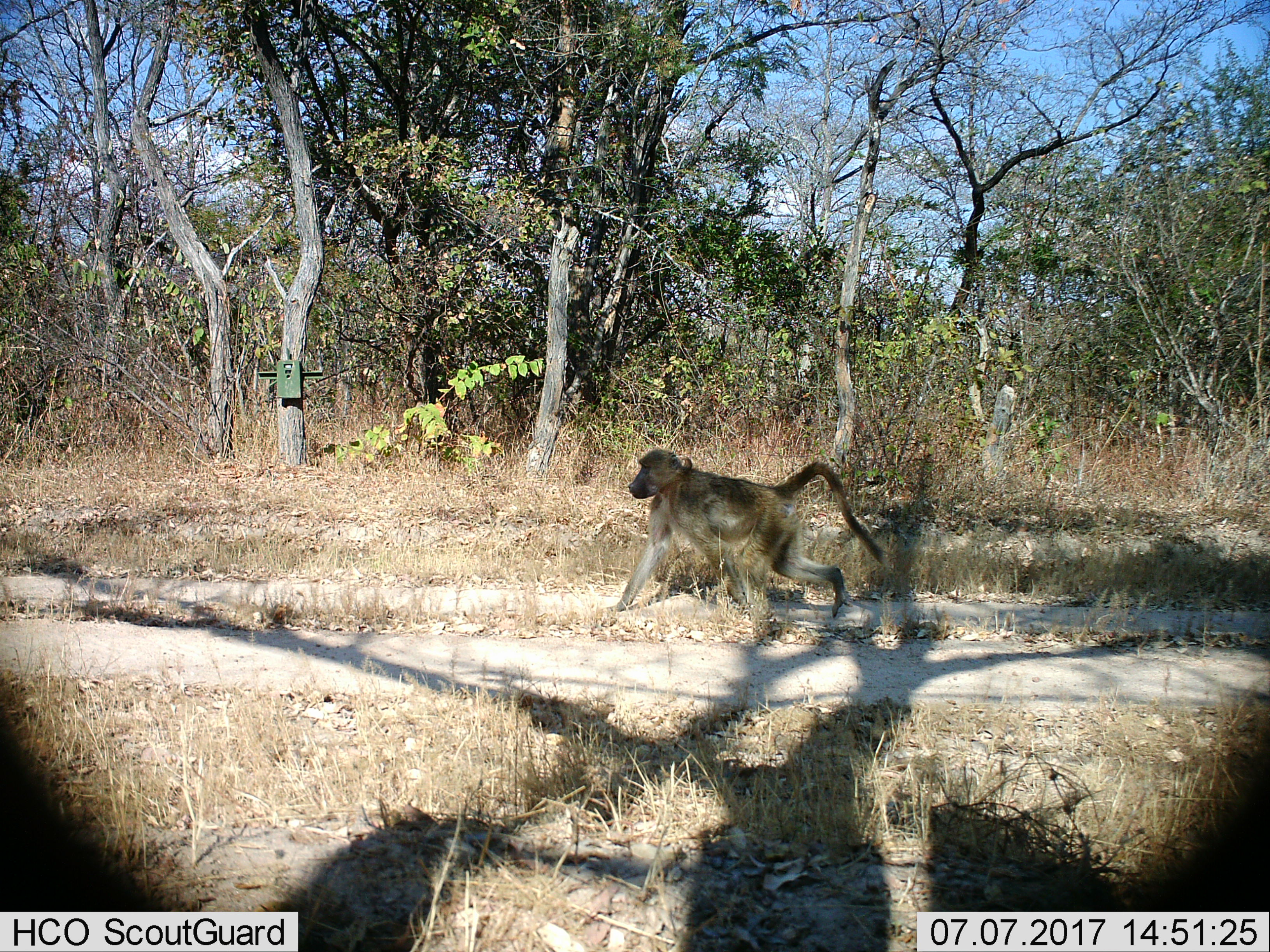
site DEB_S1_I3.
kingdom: Animalia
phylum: Chordata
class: Mammalia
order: Primates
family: Cercopithecidae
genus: Papio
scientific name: Papio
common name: baboon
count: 1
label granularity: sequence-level